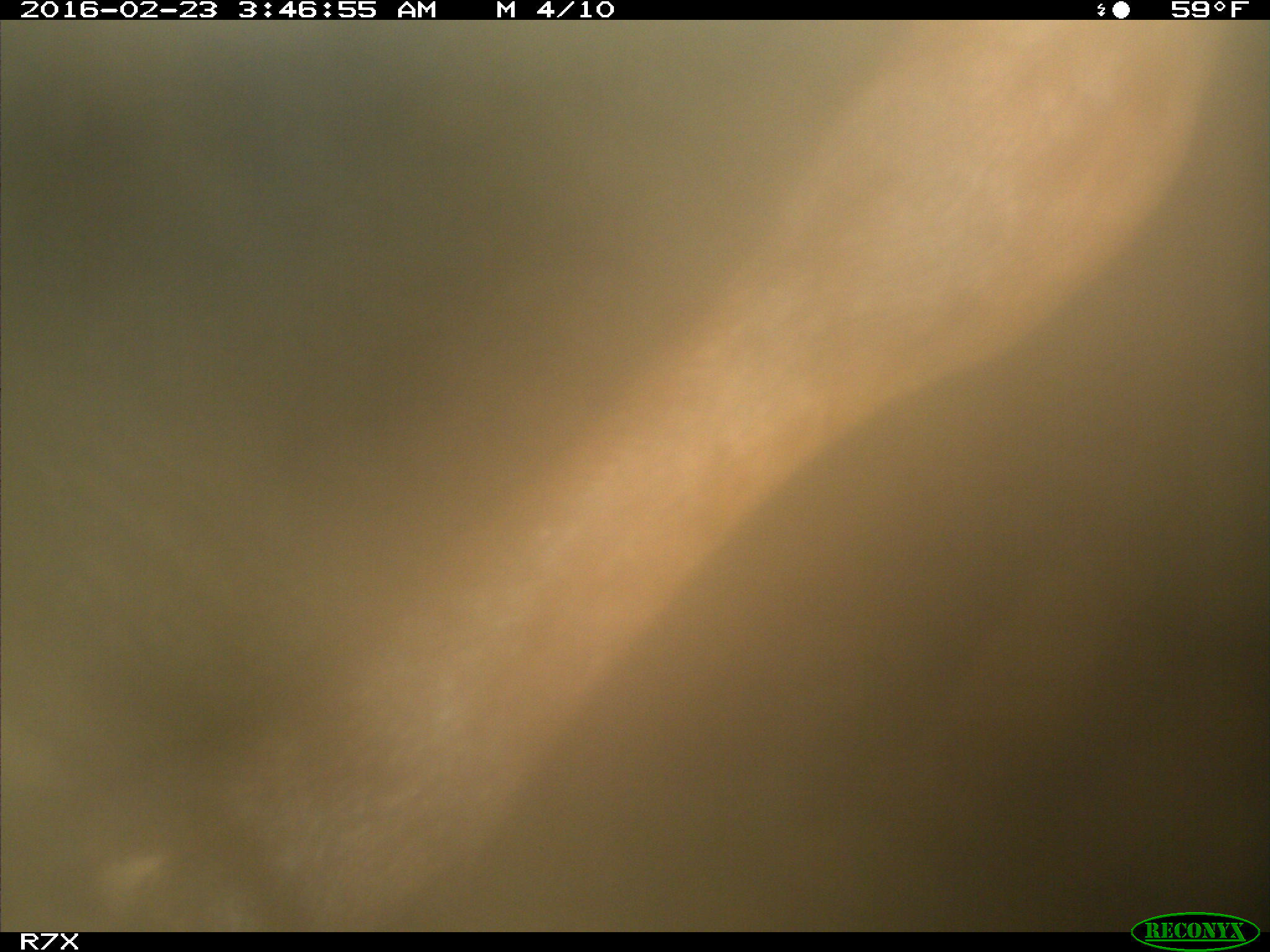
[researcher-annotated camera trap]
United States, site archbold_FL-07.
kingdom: Animalia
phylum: Chordata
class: Mammalia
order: Artiodactyla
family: Bovidae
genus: Bos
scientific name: Bos taurus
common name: domestic cow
Bos taurus (domestic cow).